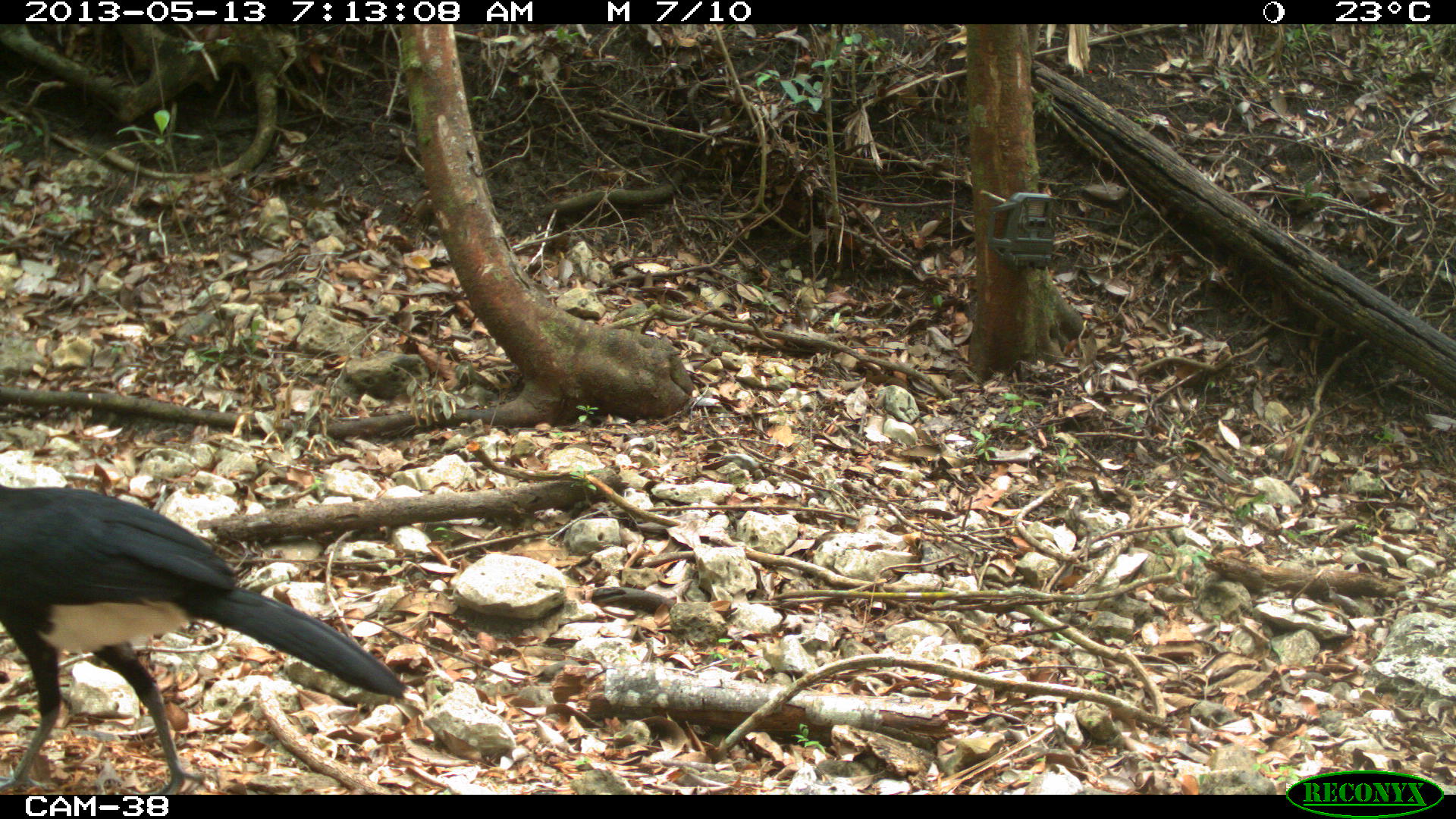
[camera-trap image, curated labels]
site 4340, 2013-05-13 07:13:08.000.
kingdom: Animalia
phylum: Chordata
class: Aves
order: Galliformes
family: Cracidae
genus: Crax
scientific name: Crax rubra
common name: great curassow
Crax rubra (great curassow), count 1, sex male.